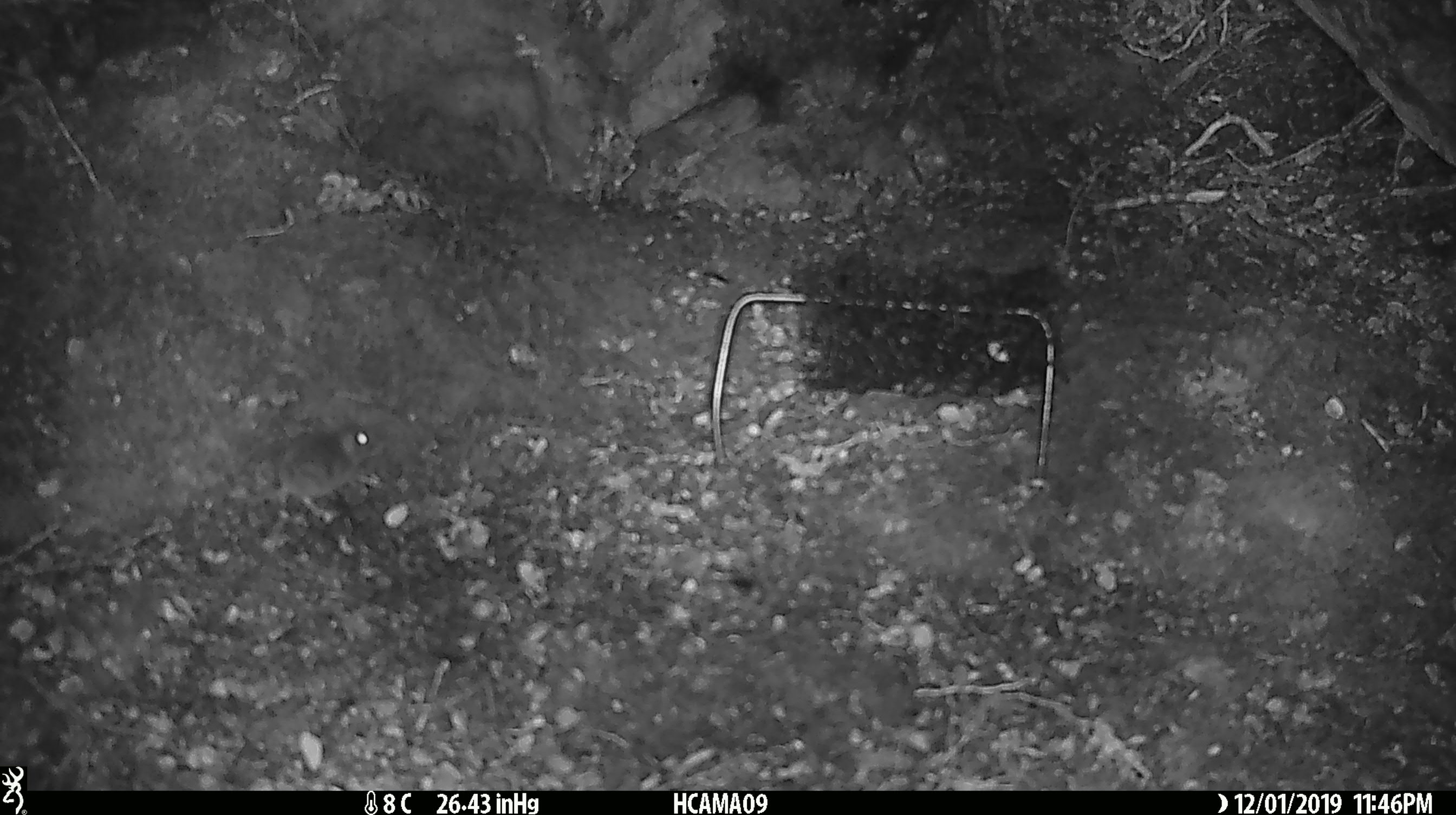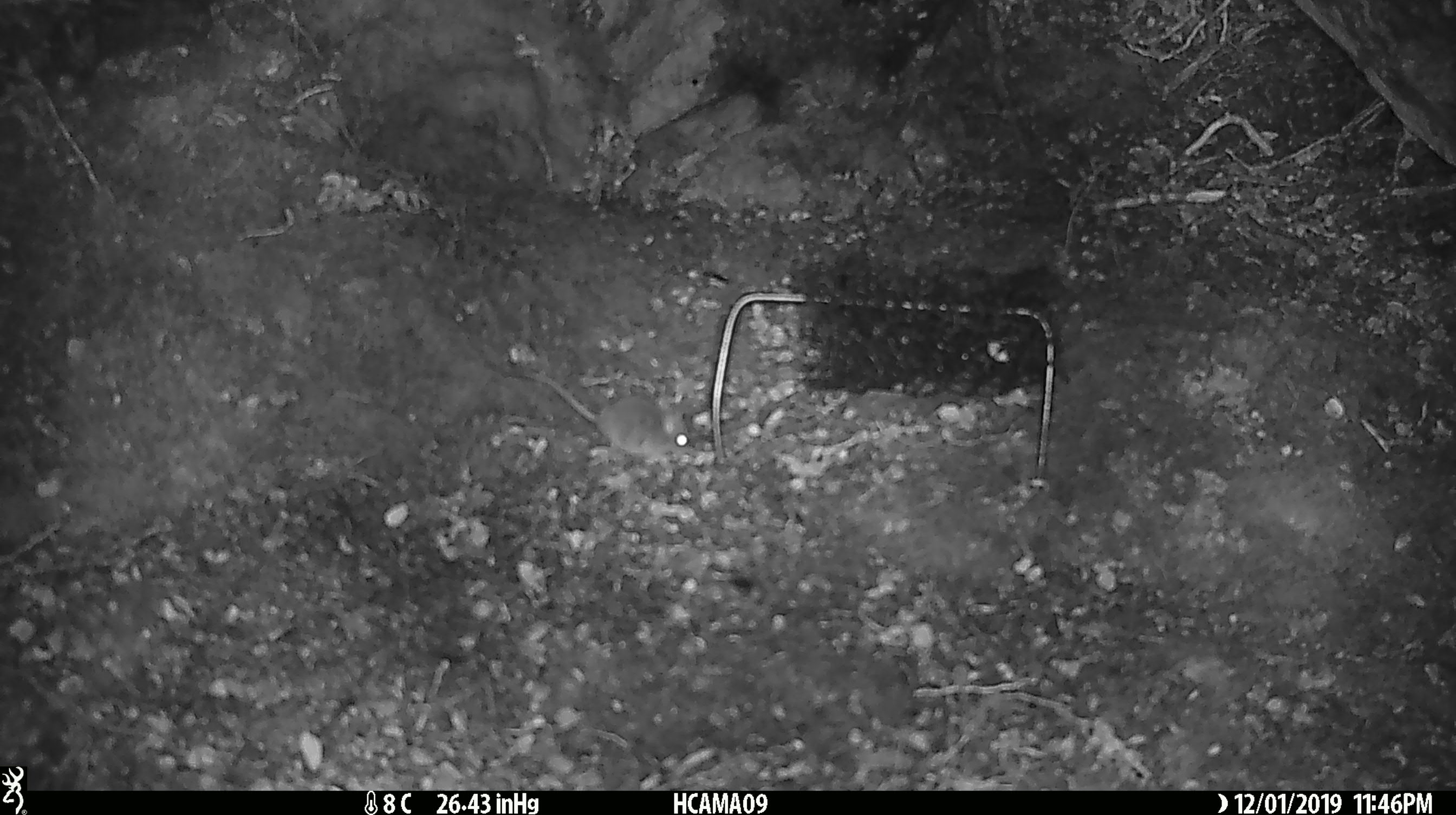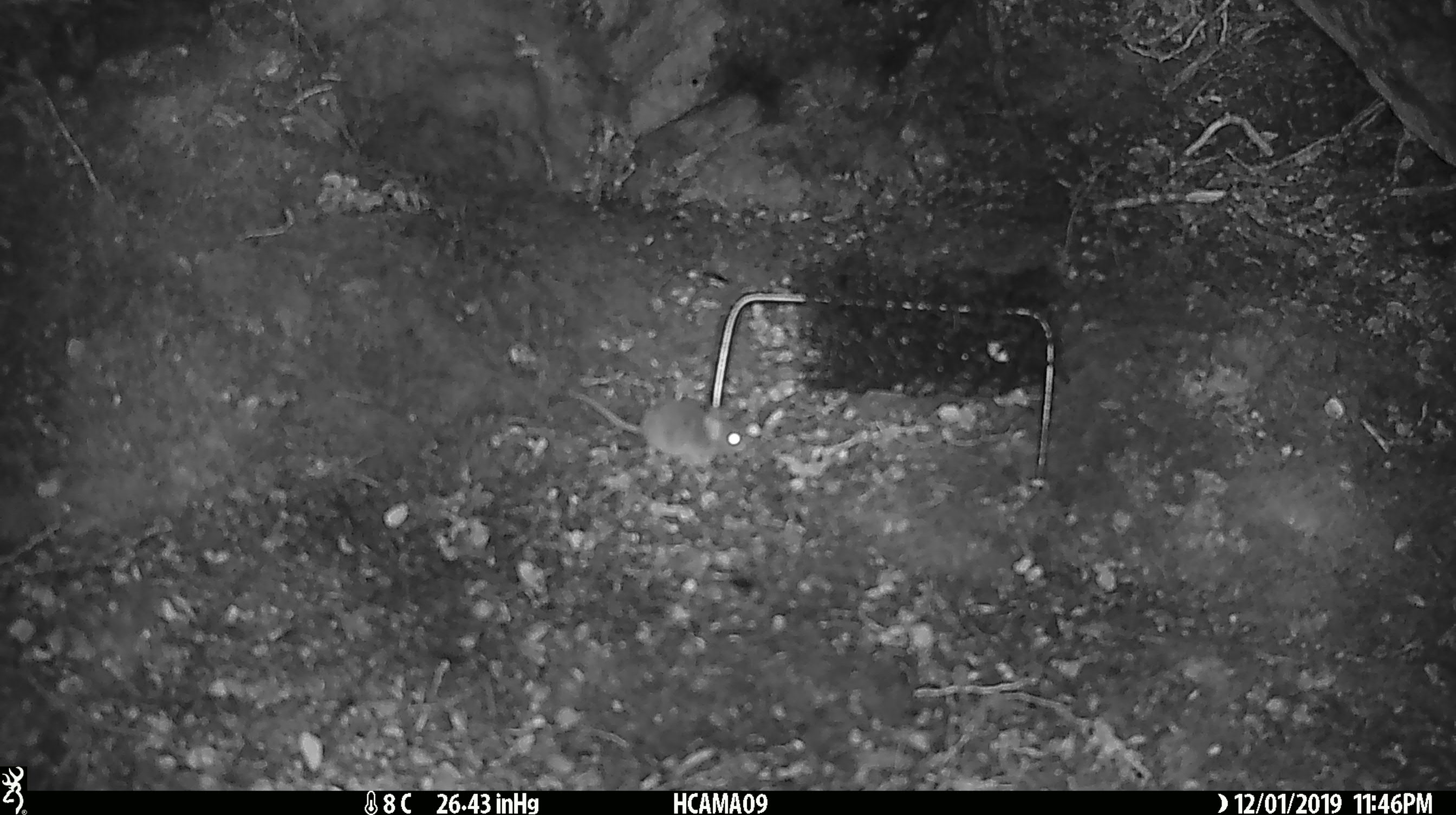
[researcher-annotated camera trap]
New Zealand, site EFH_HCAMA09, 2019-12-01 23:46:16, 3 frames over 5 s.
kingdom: Animalia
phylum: Chordata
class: Mammalia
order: Rodentia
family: Muridae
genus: Mus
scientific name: Mus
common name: mouse